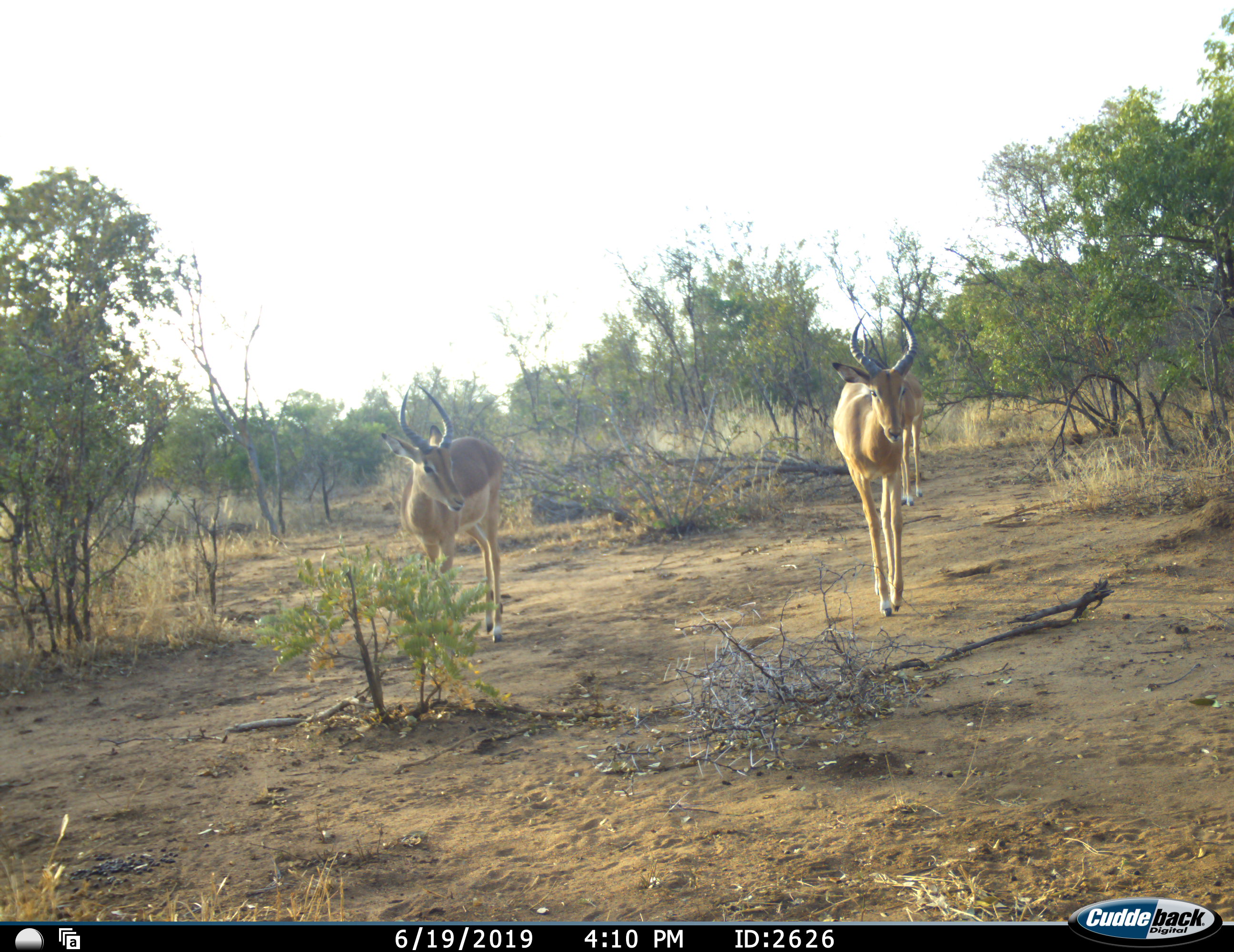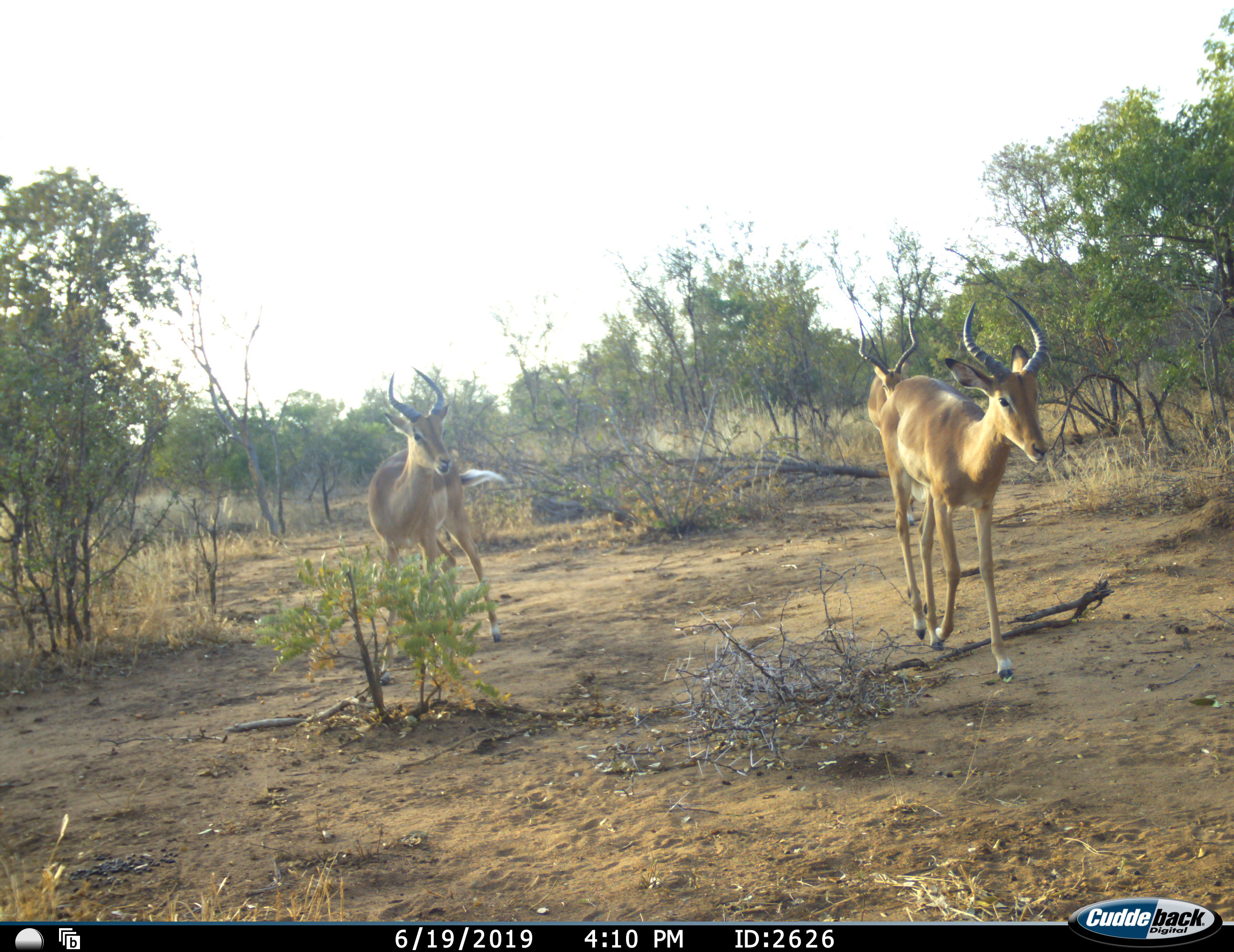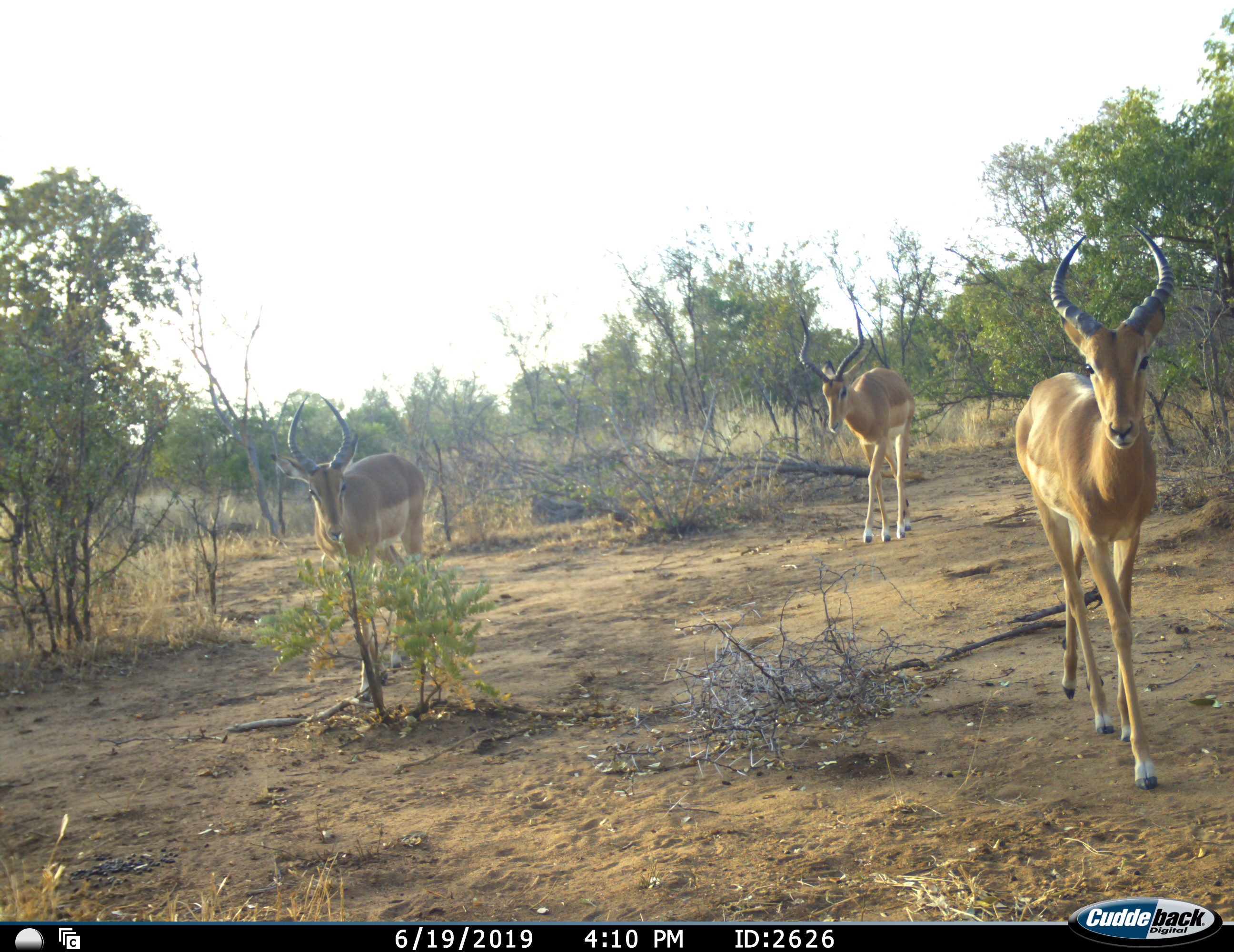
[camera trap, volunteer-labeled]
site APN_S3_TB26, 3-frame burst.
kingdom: Animalia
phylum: Chordata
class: Mammalia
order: Artiodactyla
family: Bovidae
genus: Aepyceros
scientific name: Aepyceros melampus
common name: impala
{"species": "impala (Aepyceros melampus)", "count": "3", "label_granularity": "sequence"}